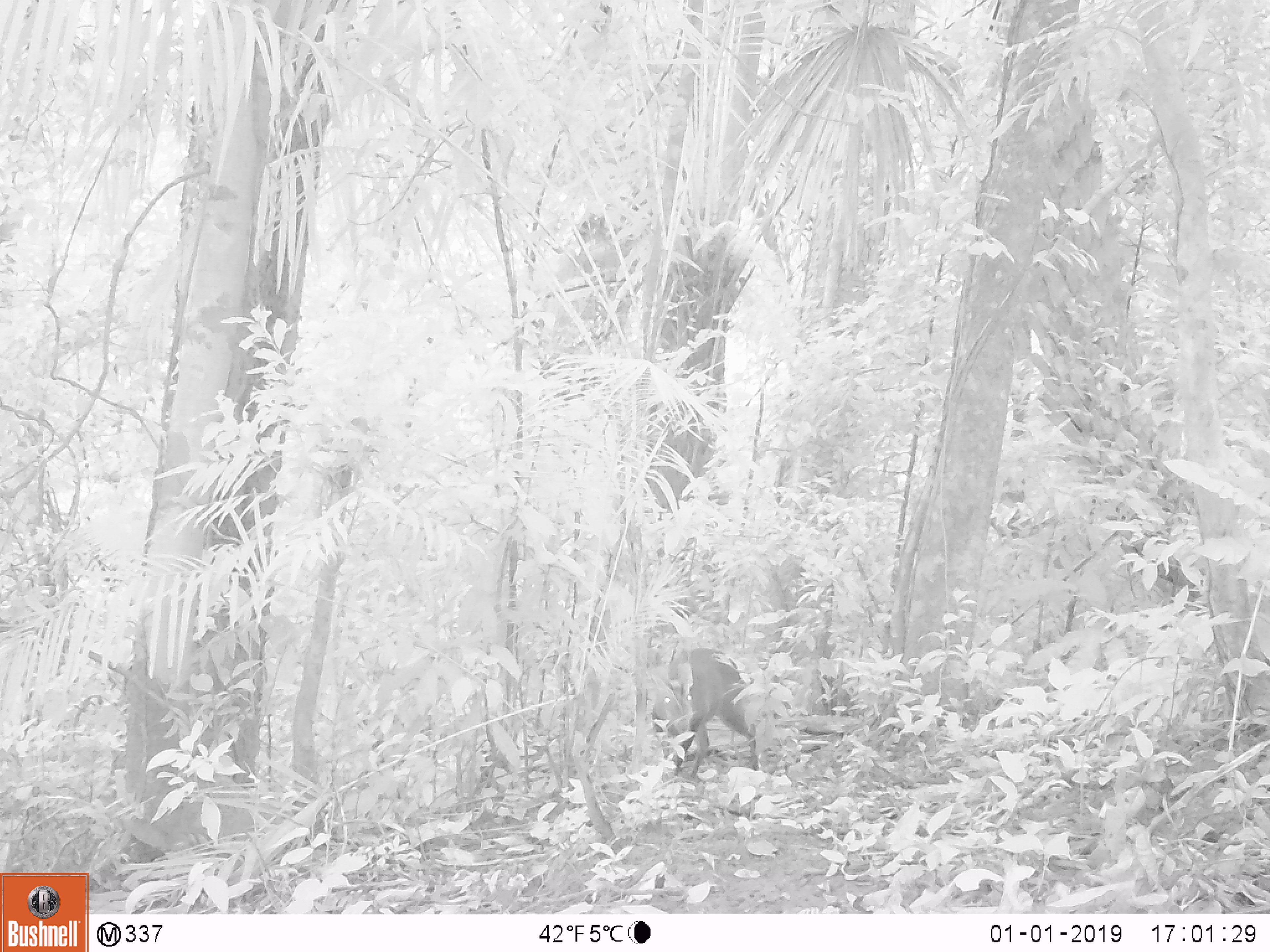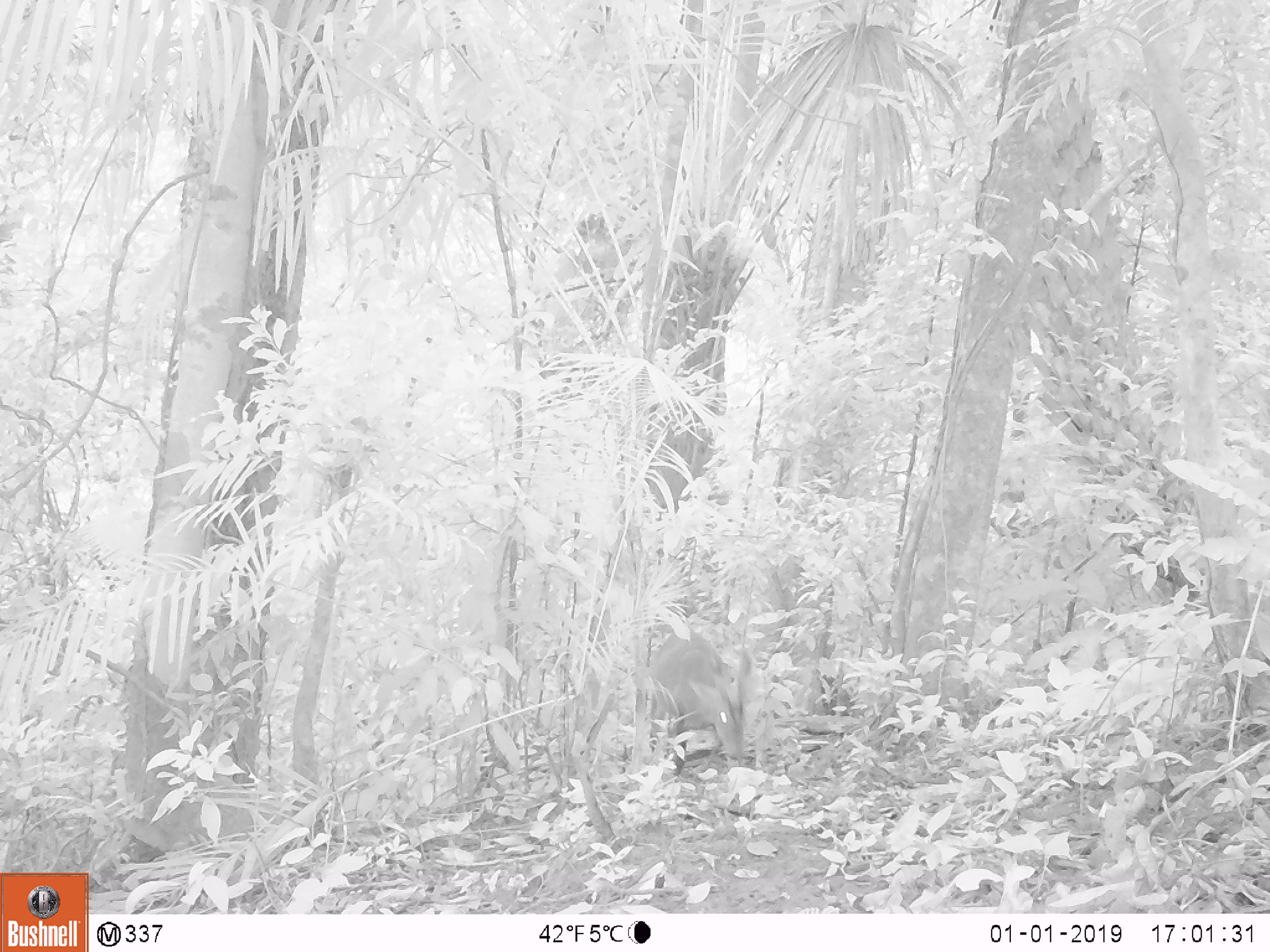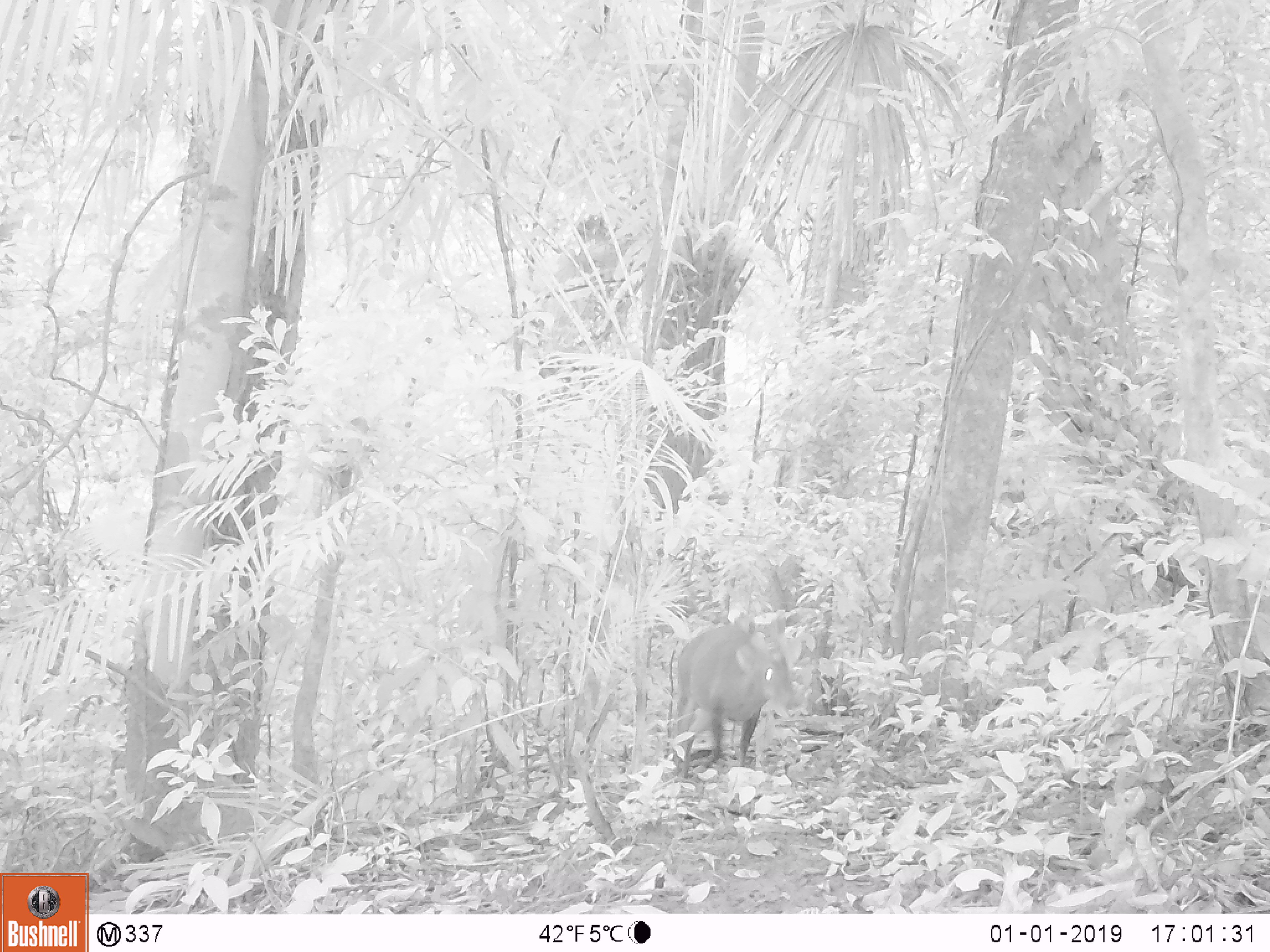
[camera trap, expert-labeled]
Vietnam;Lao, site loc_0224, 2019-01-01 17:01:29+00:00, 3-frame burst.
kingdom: Animalia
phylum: Chordata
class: Mammalia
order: Artiodactyla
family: Cervidae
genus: Muntiacus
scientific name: Muntiacus vuquangensis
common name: large-antlered muntjac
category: large antlered muntjac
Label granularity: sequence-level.